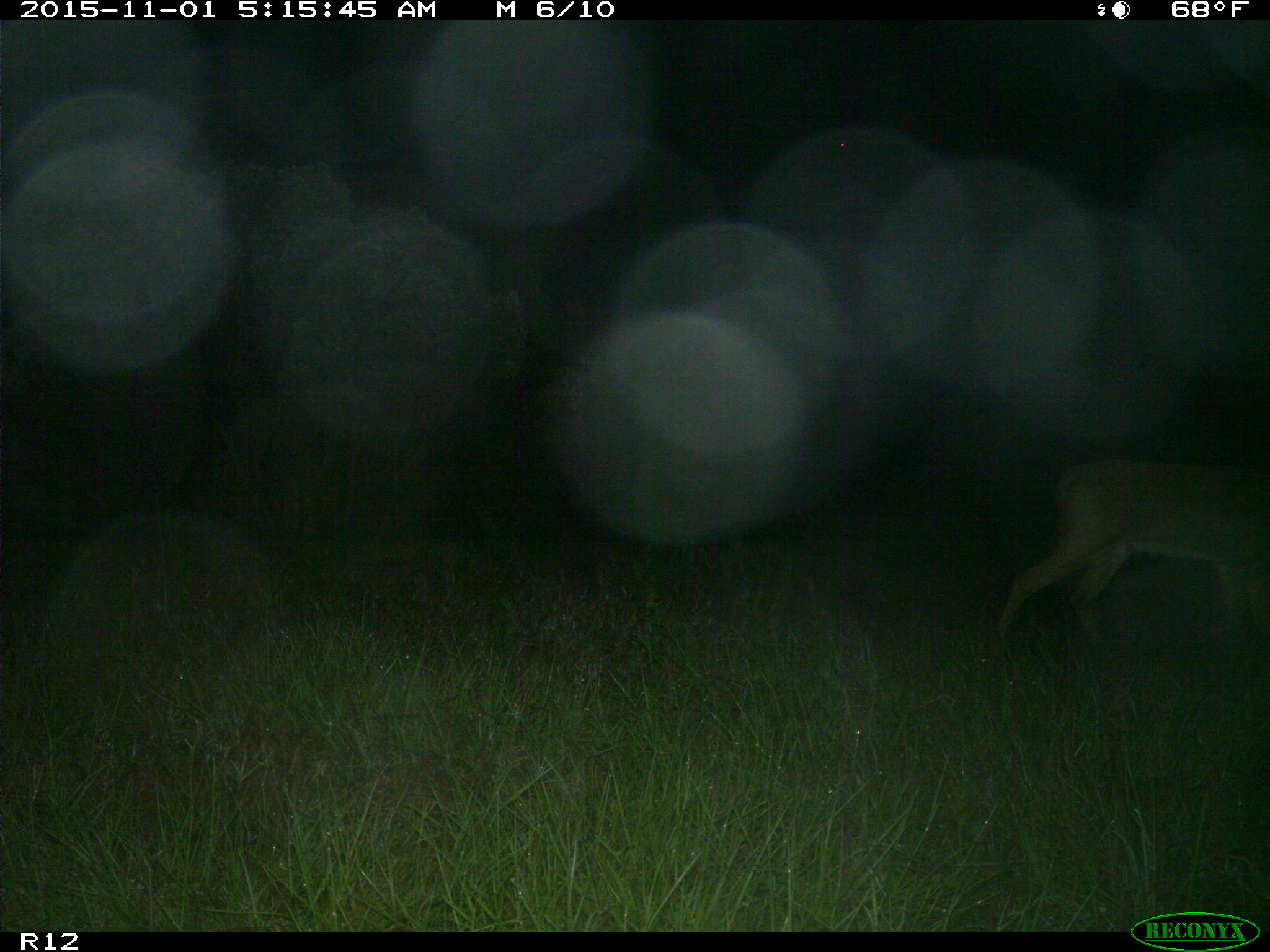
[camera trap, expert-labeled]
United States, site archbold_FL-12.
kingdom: Animalia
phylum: Chordata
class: Mammalia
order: Artiodactyla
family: Cervidae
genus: Odocoileus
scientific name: Odocoileus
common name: deer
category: unidentified deer